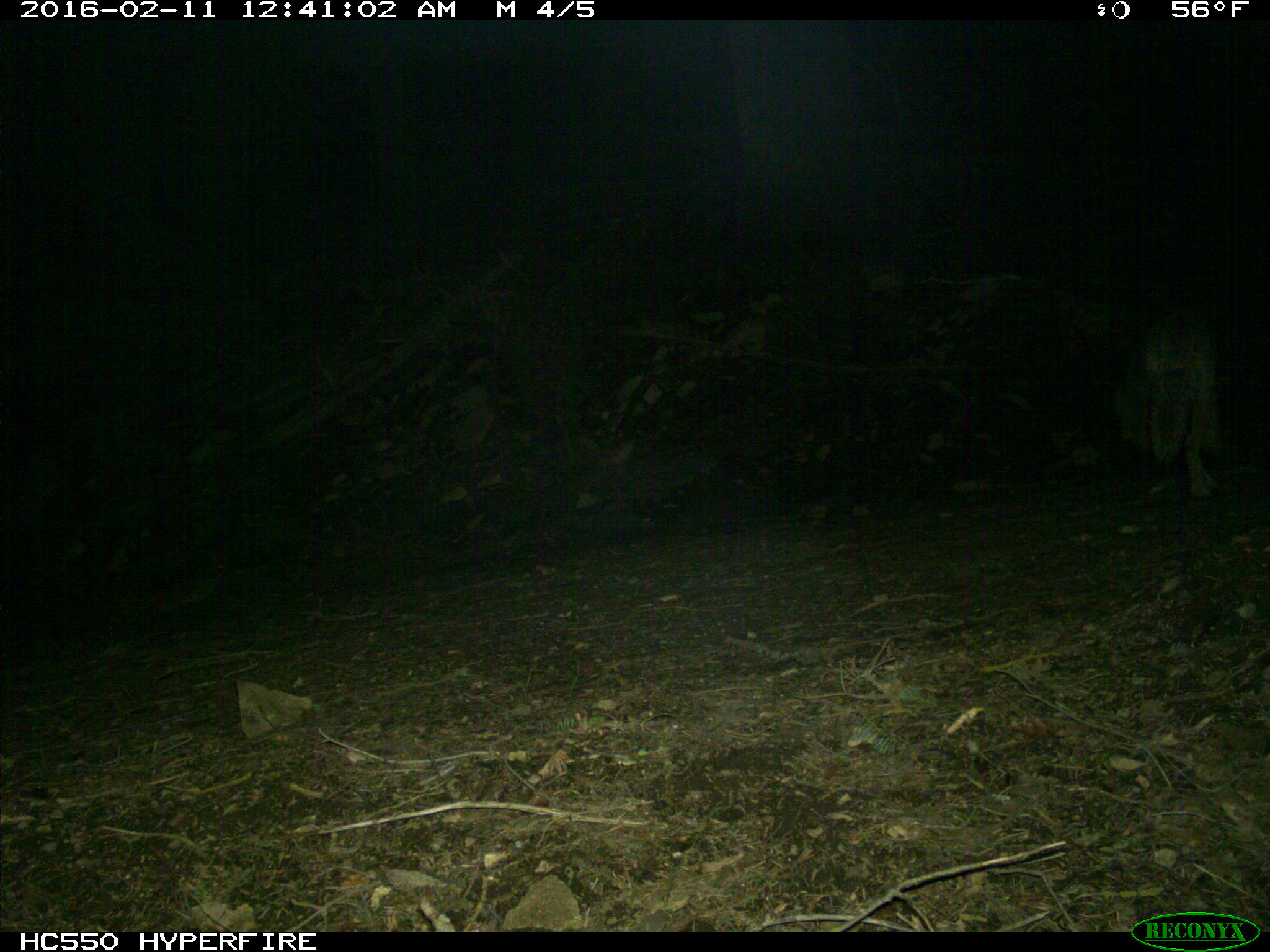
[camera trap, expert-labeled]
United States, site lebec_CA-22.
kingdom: Animalia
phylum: Chordata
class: Mammalia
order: Carnivora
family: Canidae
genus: Canis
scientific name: Canis latrans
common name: coyote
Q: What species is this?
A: Canis latrans (coyote).